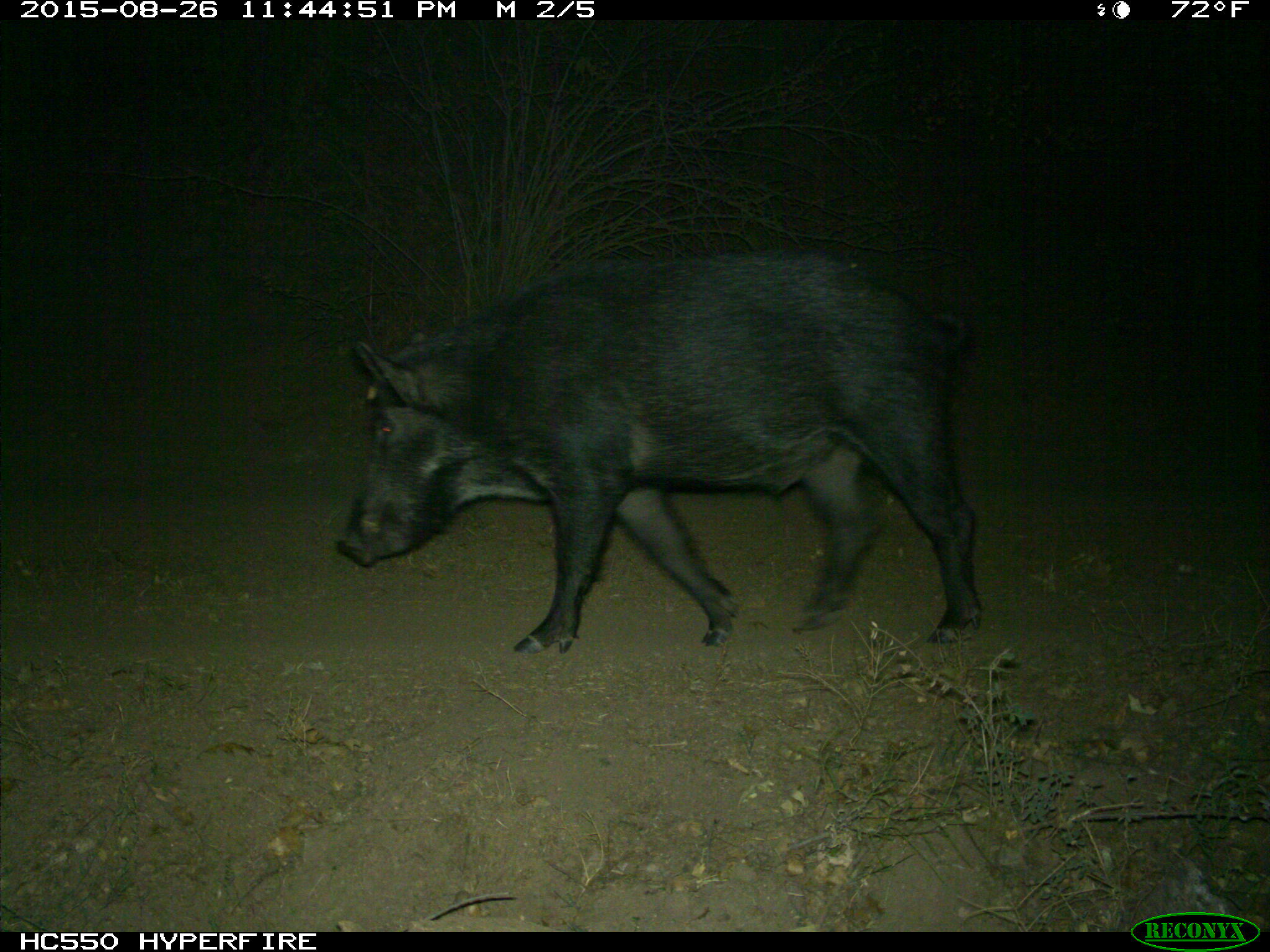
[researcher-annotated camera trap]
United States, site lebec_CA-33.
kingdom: Animalia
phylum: Chordata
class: Mammalia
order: Artiodactyla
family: Suidae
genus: Sus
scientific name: Sus scrofa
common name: wild boar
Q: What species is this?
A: Sus scrofa (wild boar).